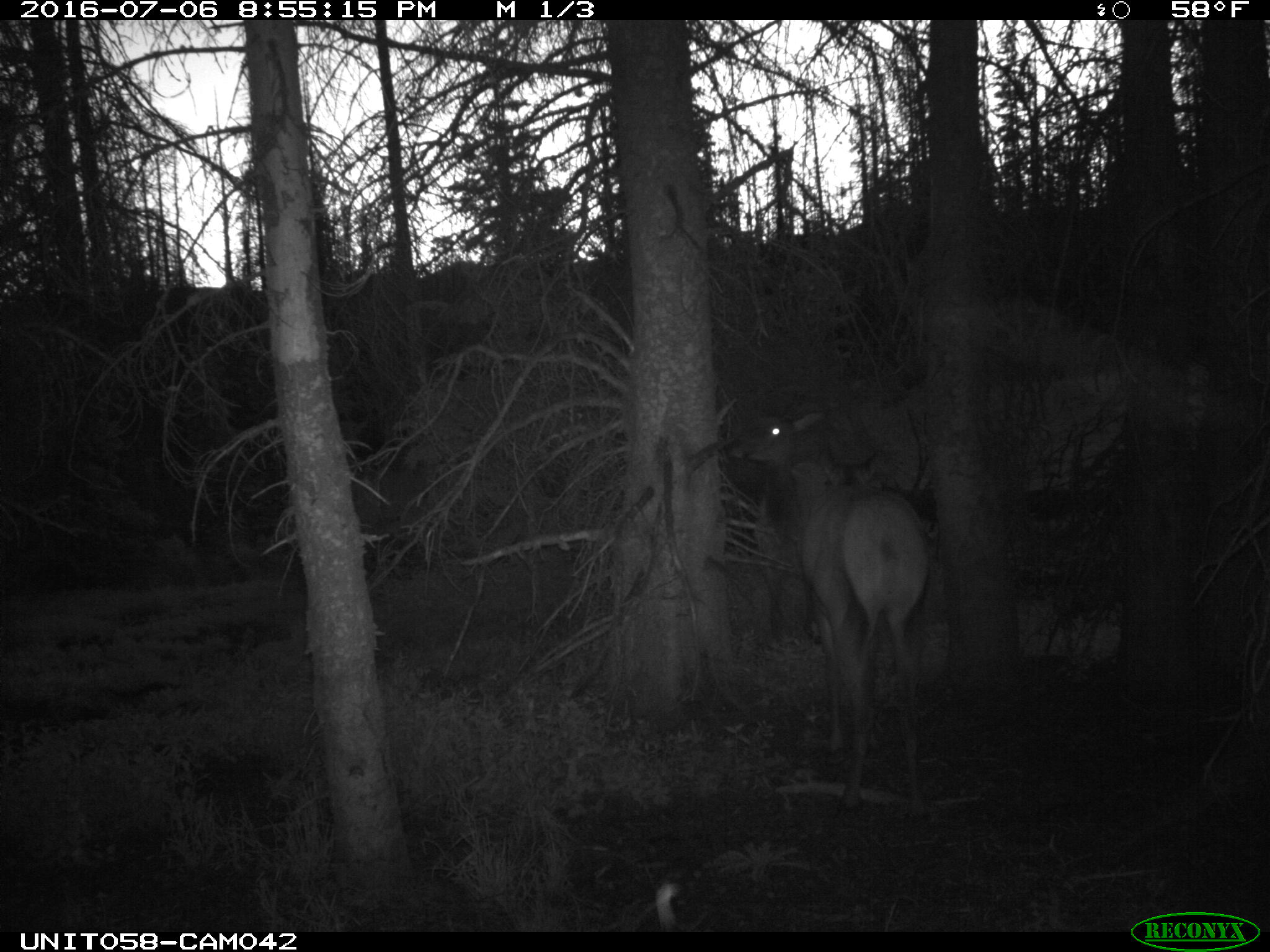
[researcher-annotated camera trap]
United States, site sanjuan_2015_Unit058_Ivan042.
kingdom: Animalia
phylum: Chordata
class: Mammalia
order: Artiodactyla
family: Cervidae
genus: Cervus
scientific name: Cervus elaphus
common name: red deer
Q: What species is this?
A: Cervus elaphus (red deer).